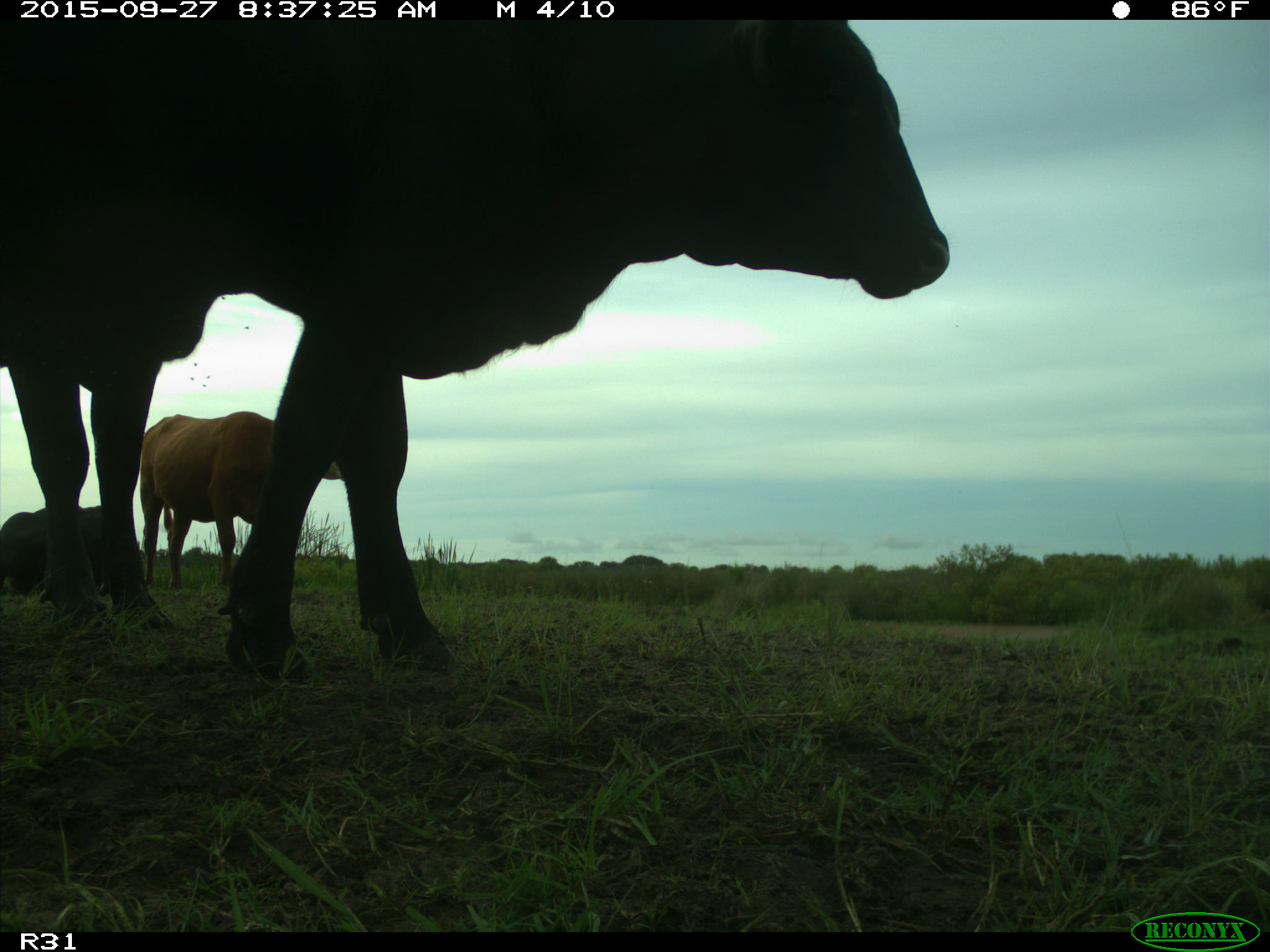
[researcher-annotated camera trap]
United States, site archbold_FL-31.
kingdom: Animalia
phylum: Chordata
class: Mammalia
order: Artiodactyla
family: Bovidae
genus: Bos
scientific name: Bos taurus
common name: domestic cow